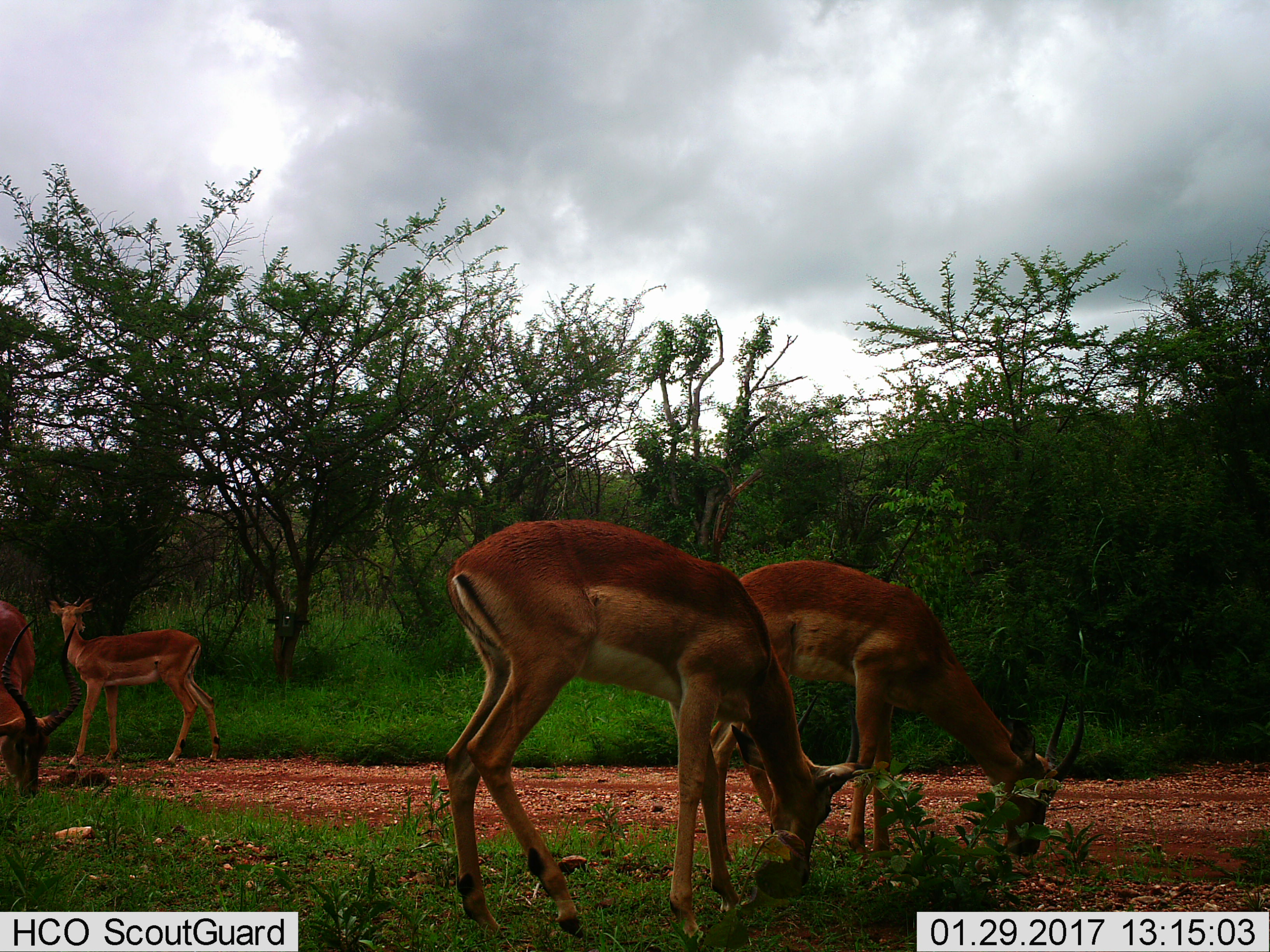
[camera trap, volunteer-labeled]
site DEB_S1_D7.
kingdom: Animalia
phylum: Chordata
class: Mammalia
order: Artiodactyla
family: Bovidae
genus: Aepyceros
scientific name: Aepyceros melampus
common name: impala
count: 4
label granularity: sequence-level